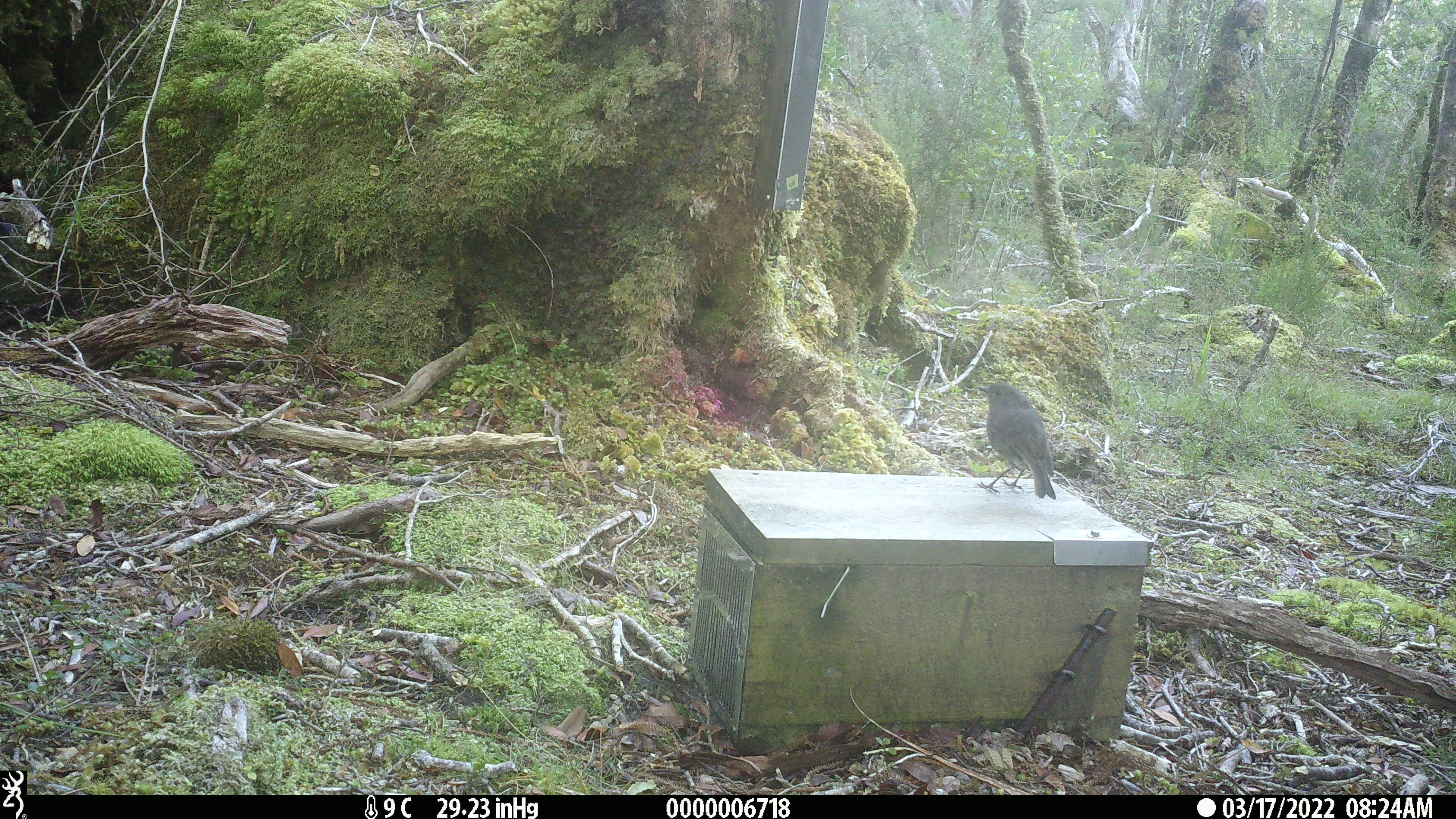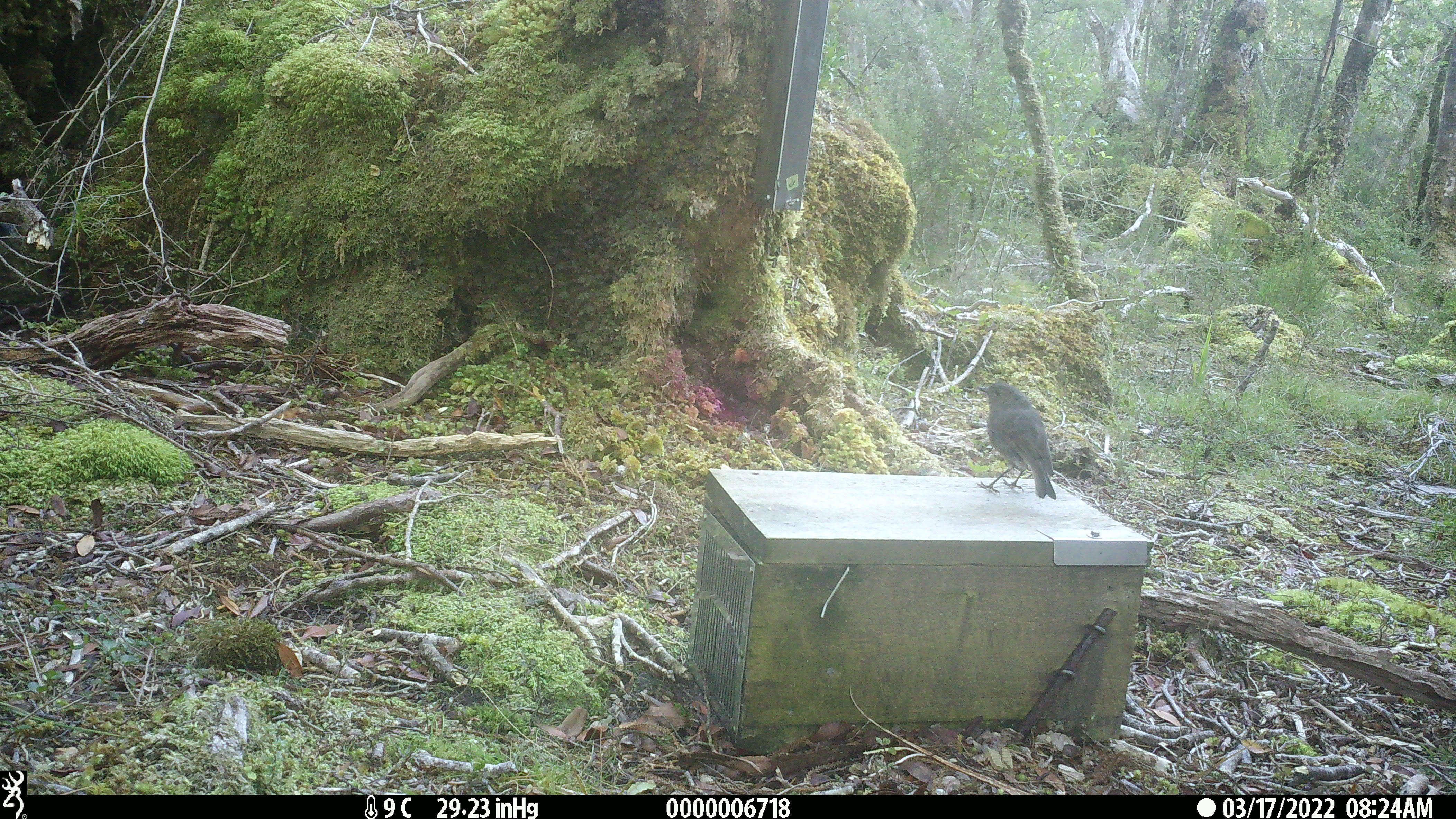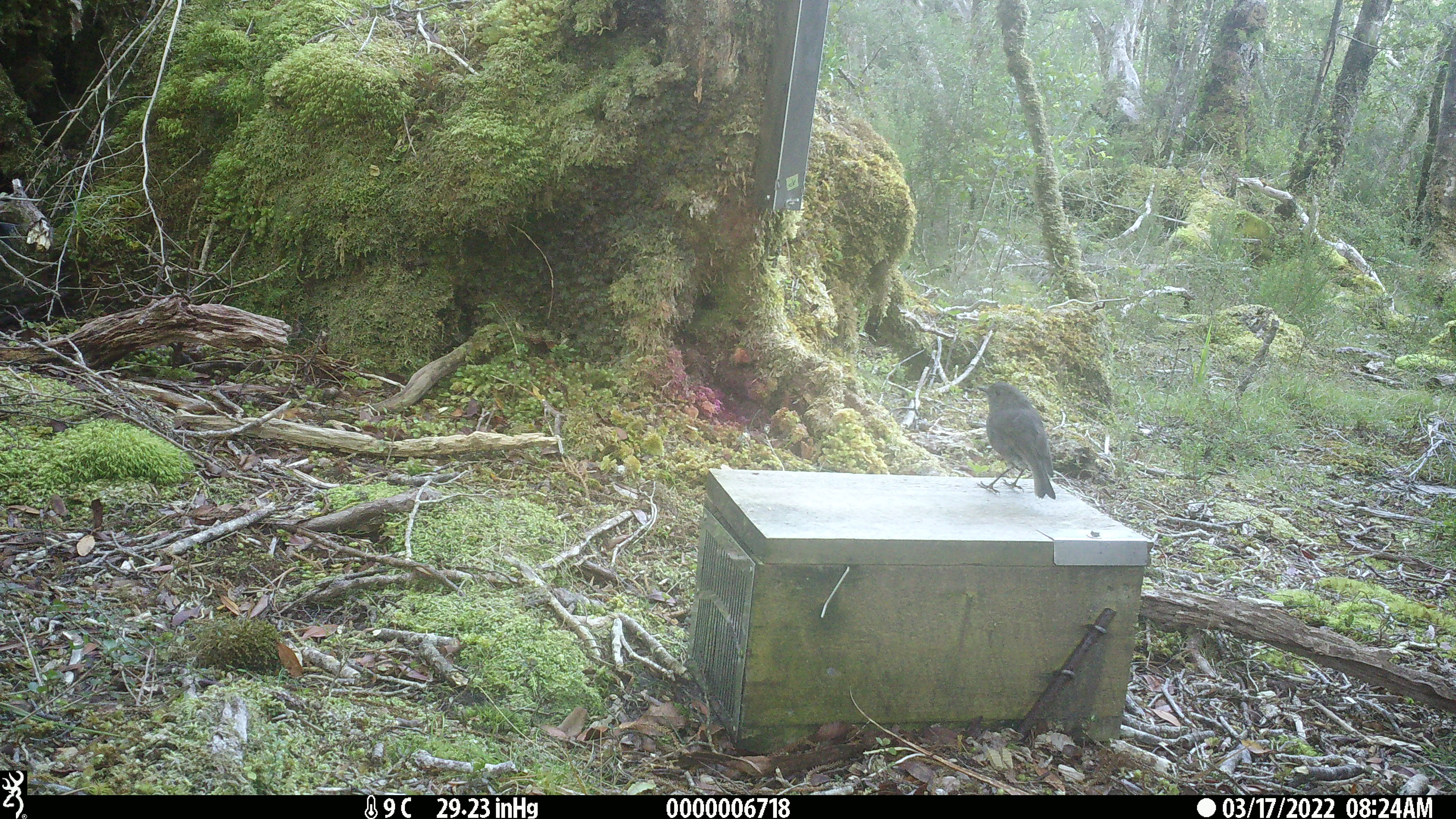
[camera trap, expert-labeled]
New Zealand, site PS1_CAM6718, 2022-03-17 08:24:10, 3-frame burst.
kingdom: Animalia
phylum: Chordata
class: Aves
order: Passeriformes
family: Petroicidae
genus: Petroica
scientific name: Petroica australis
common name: new zealand robin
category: robin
Robin (new zealand robin) (Petroica australis).